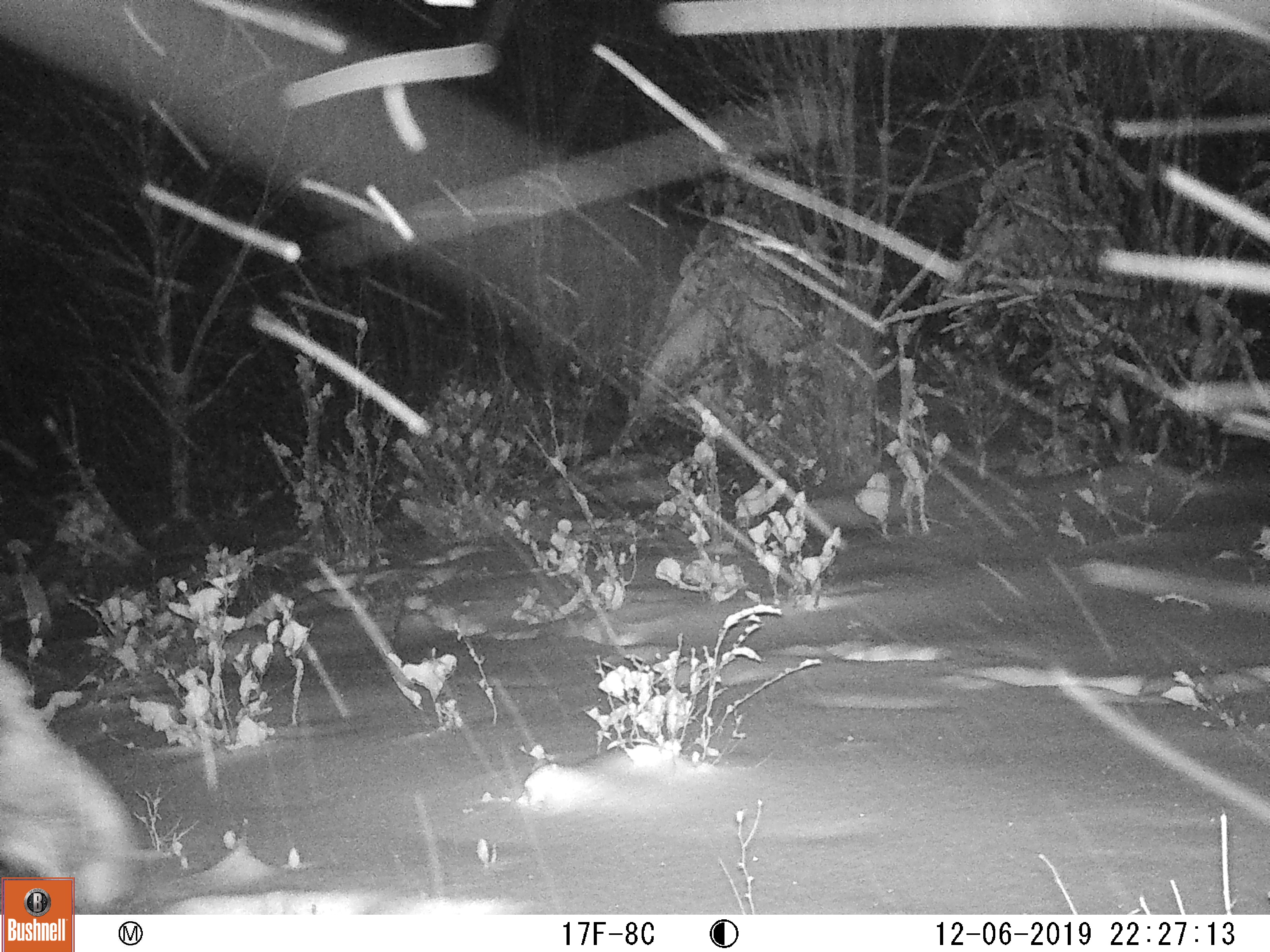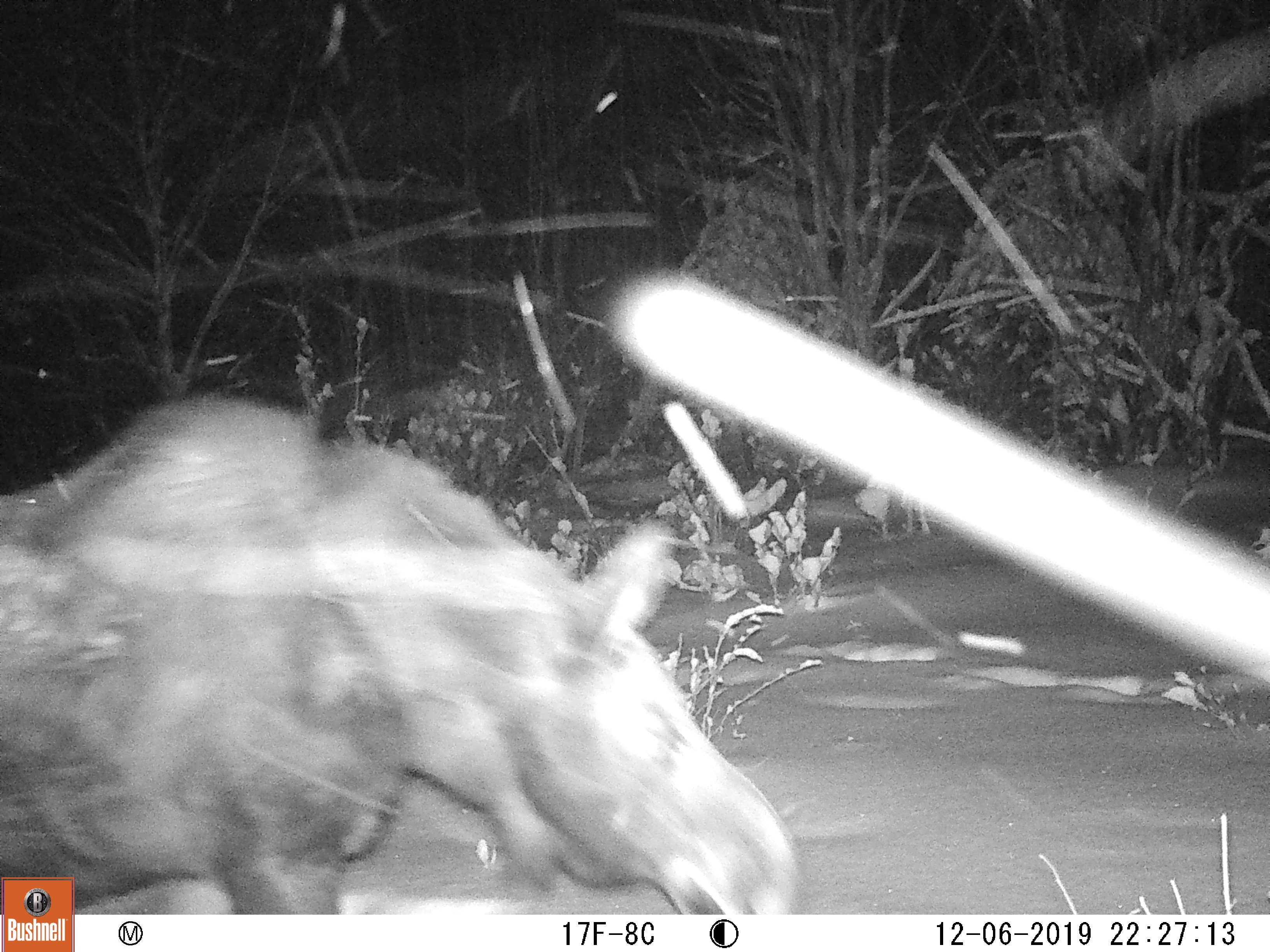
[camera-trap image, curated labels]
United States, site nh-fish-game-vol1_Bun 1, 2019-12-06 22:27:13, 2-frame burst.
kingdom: Animalia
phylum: Chordata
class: Mammalia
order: Artiodactyla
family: Cervidae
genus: Alces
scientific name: Alces alces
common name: moose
Moose (Alces alces).